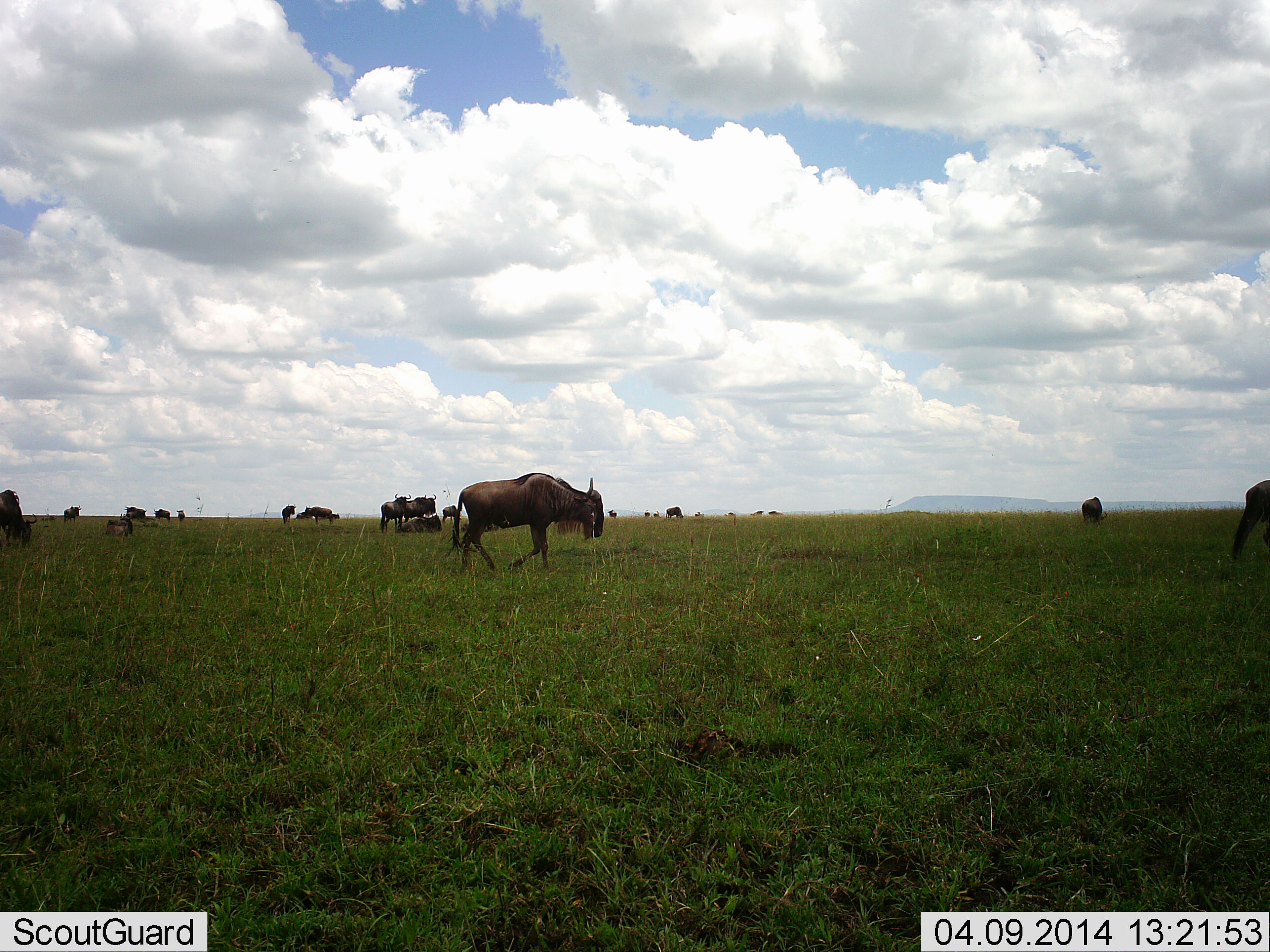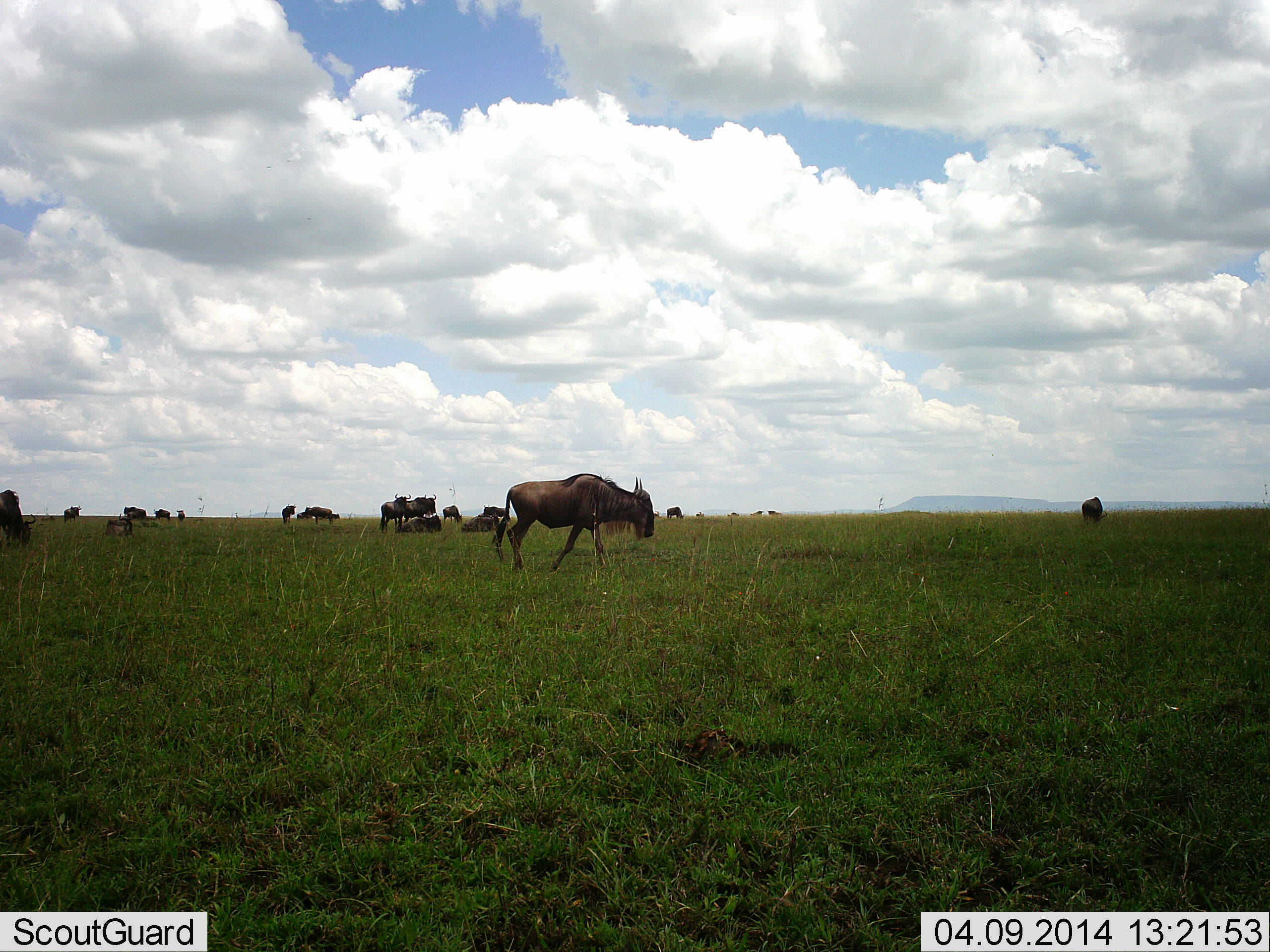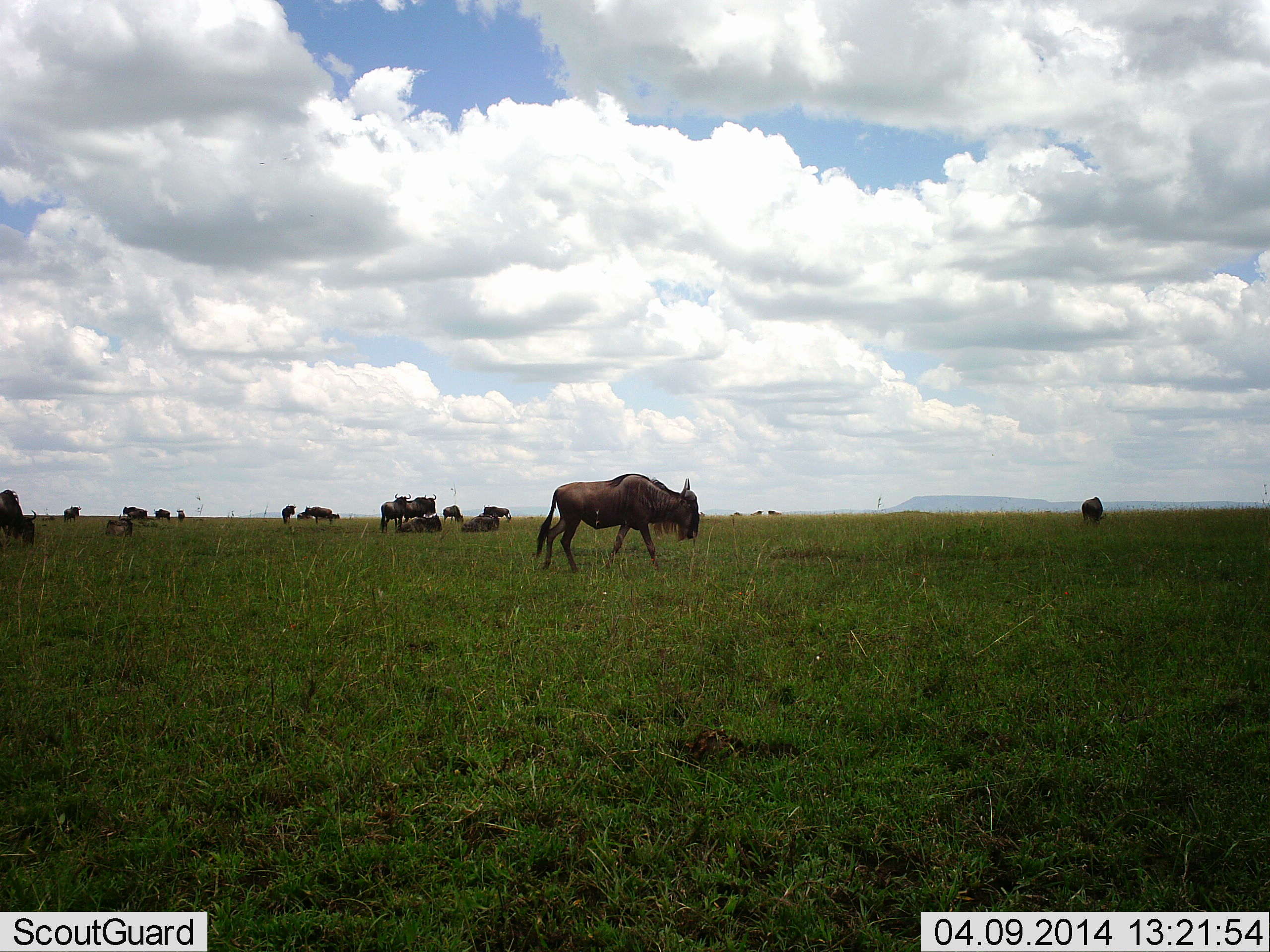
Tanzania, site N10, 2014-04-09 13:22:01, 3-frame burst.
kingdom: Animalia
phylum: Chordata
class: Mammalia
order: Artiodactyla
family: Bovidae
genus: Connochaetes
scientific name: Connochaetes taurinus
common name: blue wildebeest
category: wildebeest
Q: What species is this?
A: Wildebeest (blue wildebeest) (Connochaetes taurinus).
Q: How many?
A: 11-50.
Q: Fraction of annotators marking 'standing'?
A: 62%.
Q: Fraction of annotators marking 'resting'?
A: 47%.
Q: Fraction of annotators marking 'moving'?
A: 84%.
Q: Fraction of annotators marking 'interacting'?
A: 16%.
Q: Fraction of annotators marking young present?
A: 6%.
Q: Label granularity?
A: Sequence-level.